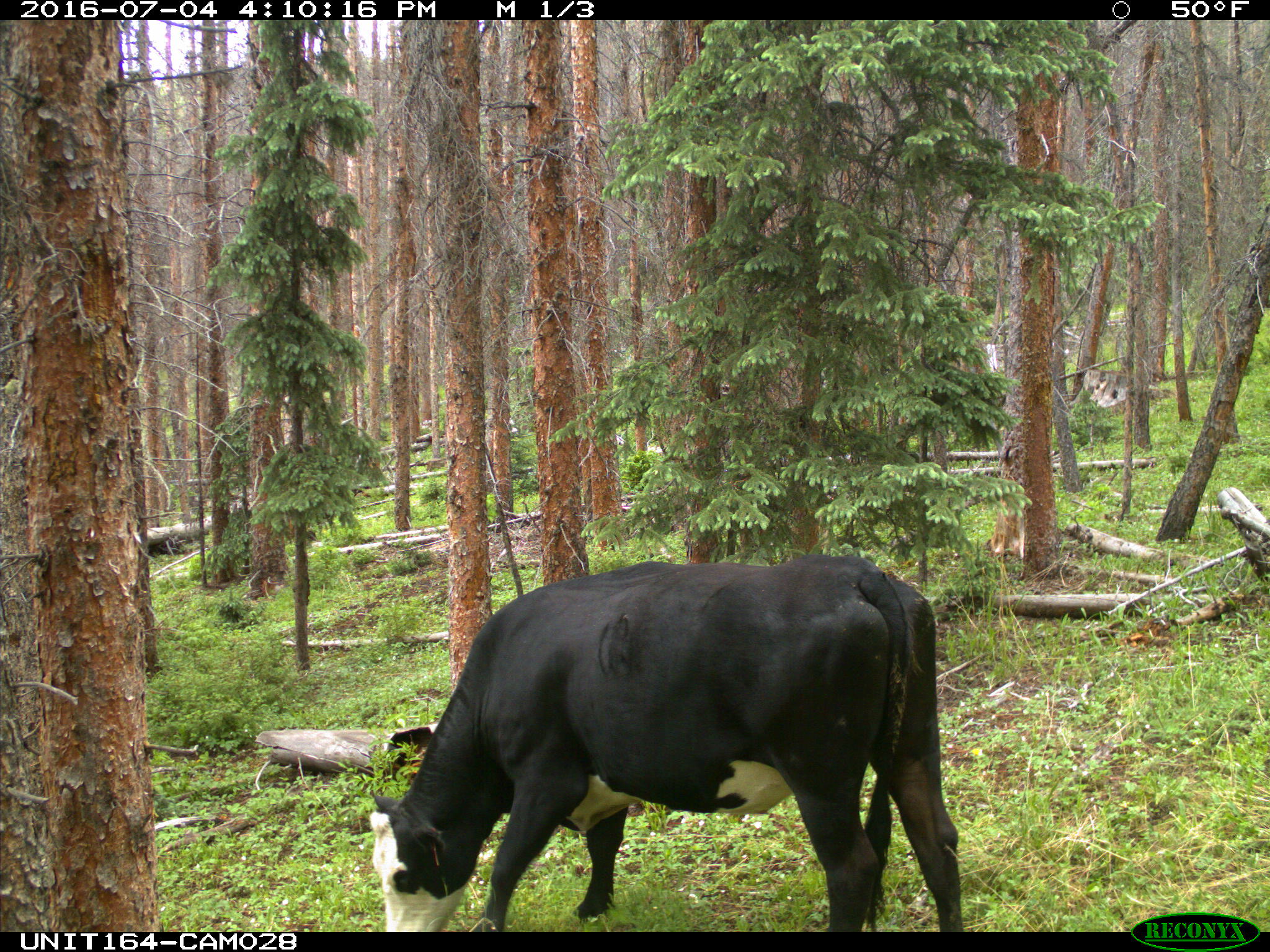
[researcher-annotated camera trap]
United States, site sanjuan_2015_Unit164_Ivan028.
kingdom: Animalia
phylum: Chordata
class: Mammalia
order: Artiodactyla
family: Bovidae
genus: Bos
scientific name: Bos taurus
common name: domestic cow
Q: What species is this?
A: Bos taurus (domestic cow).